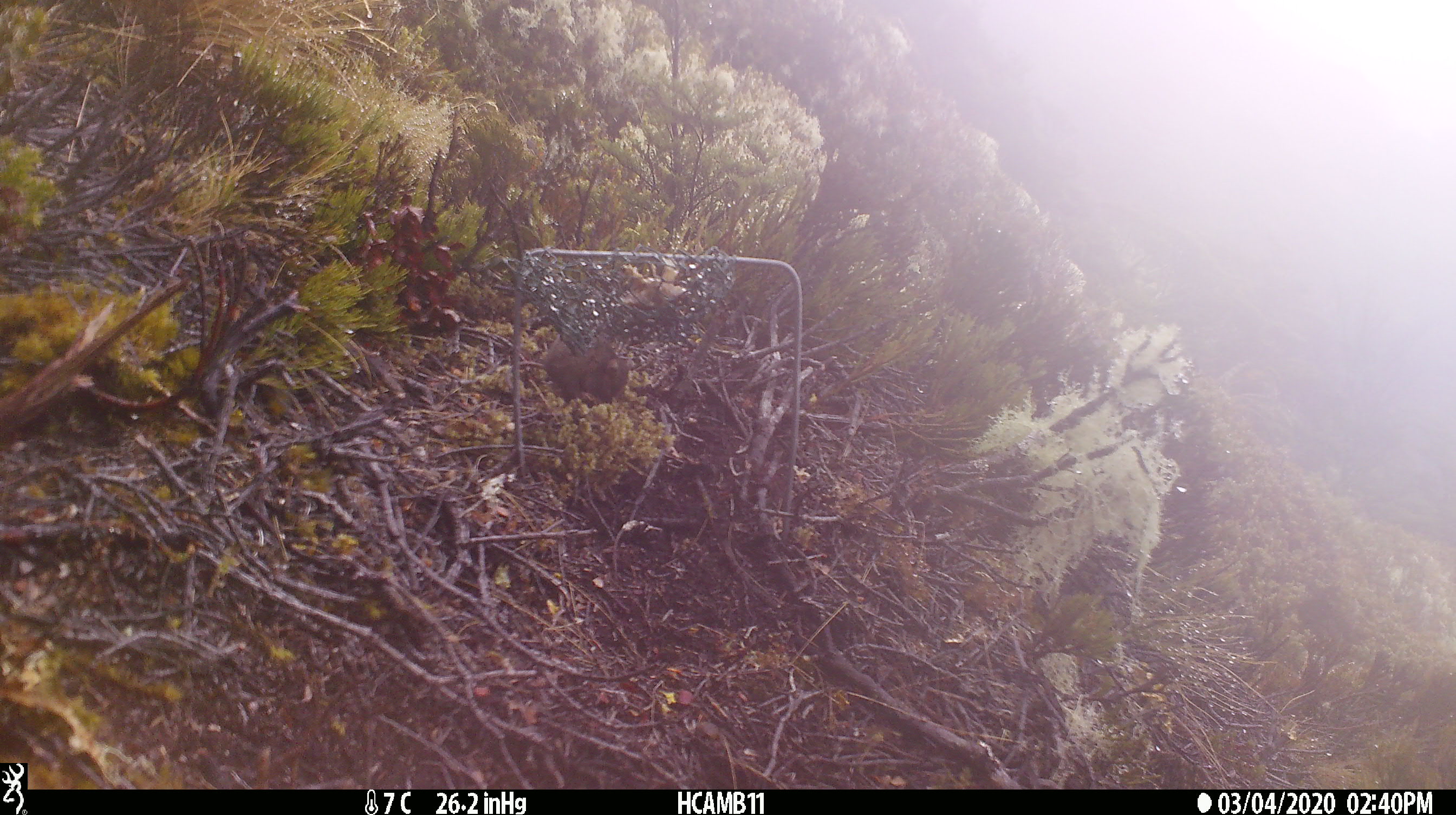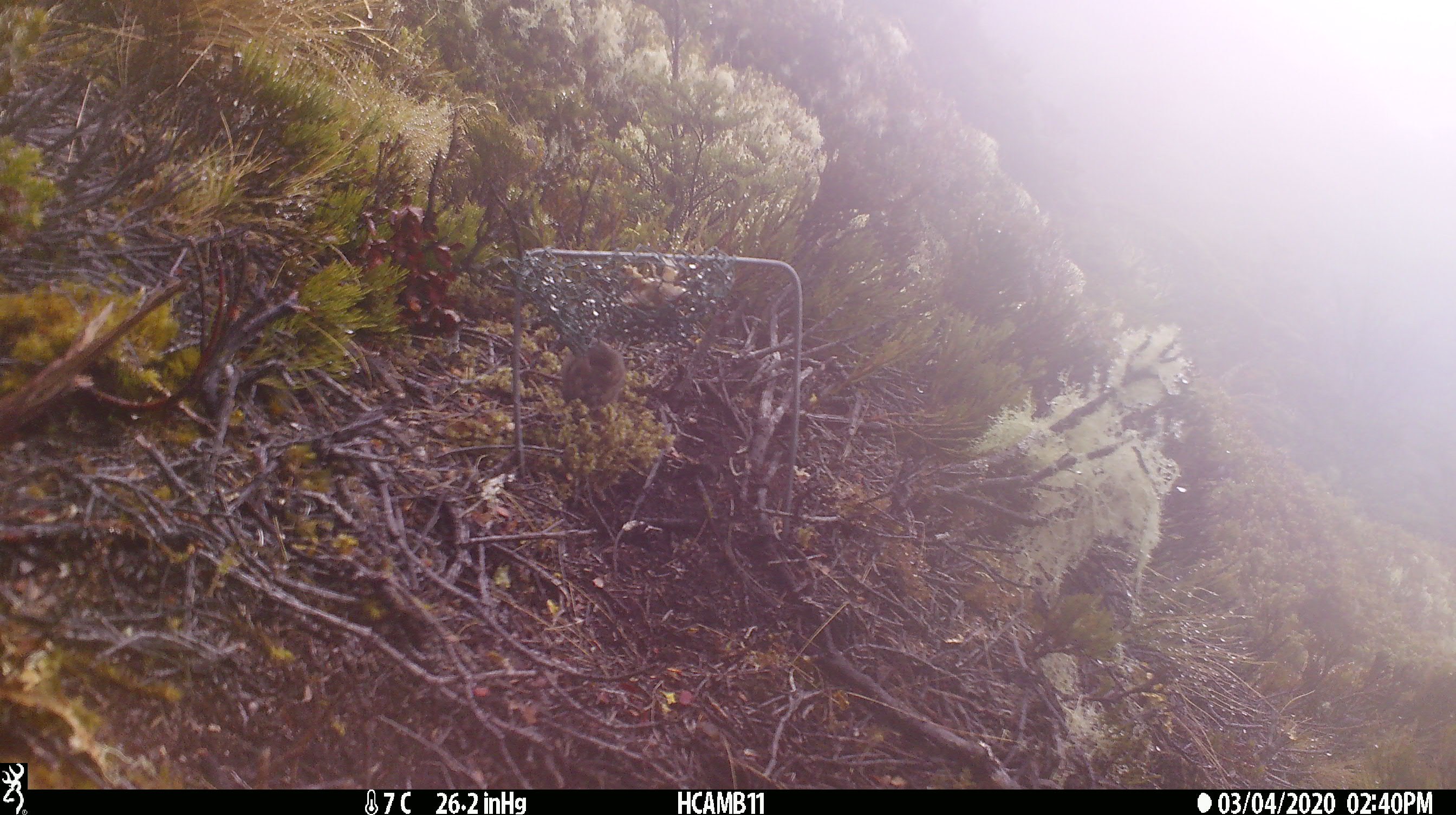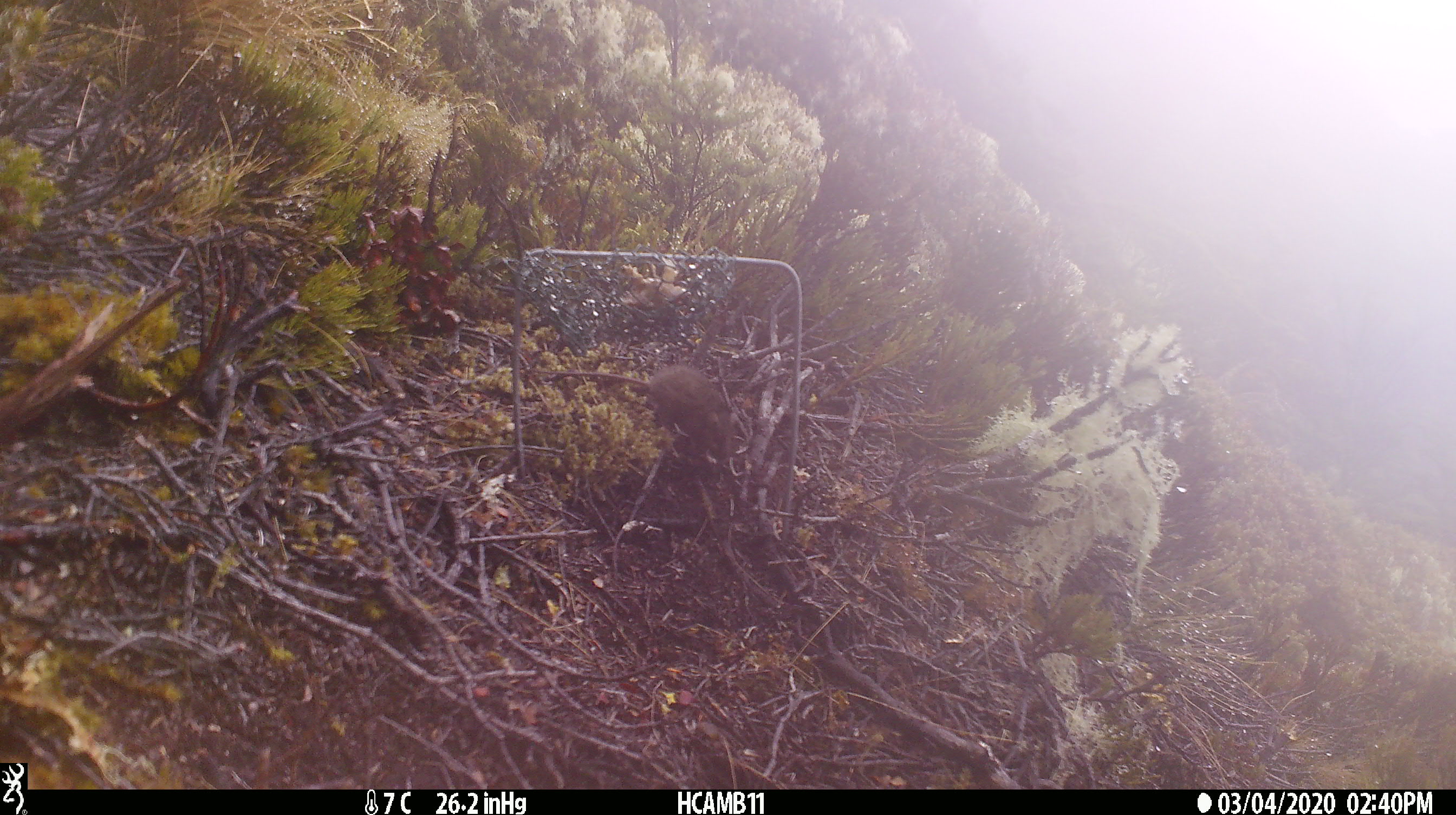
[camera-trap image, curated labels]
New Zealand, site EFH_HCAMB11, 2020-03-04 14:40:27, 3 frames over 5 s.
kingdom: Animalia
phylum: Chordata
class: Mammalia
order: Rodentia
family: Muridae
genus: Mus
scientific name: Mus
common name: mouse